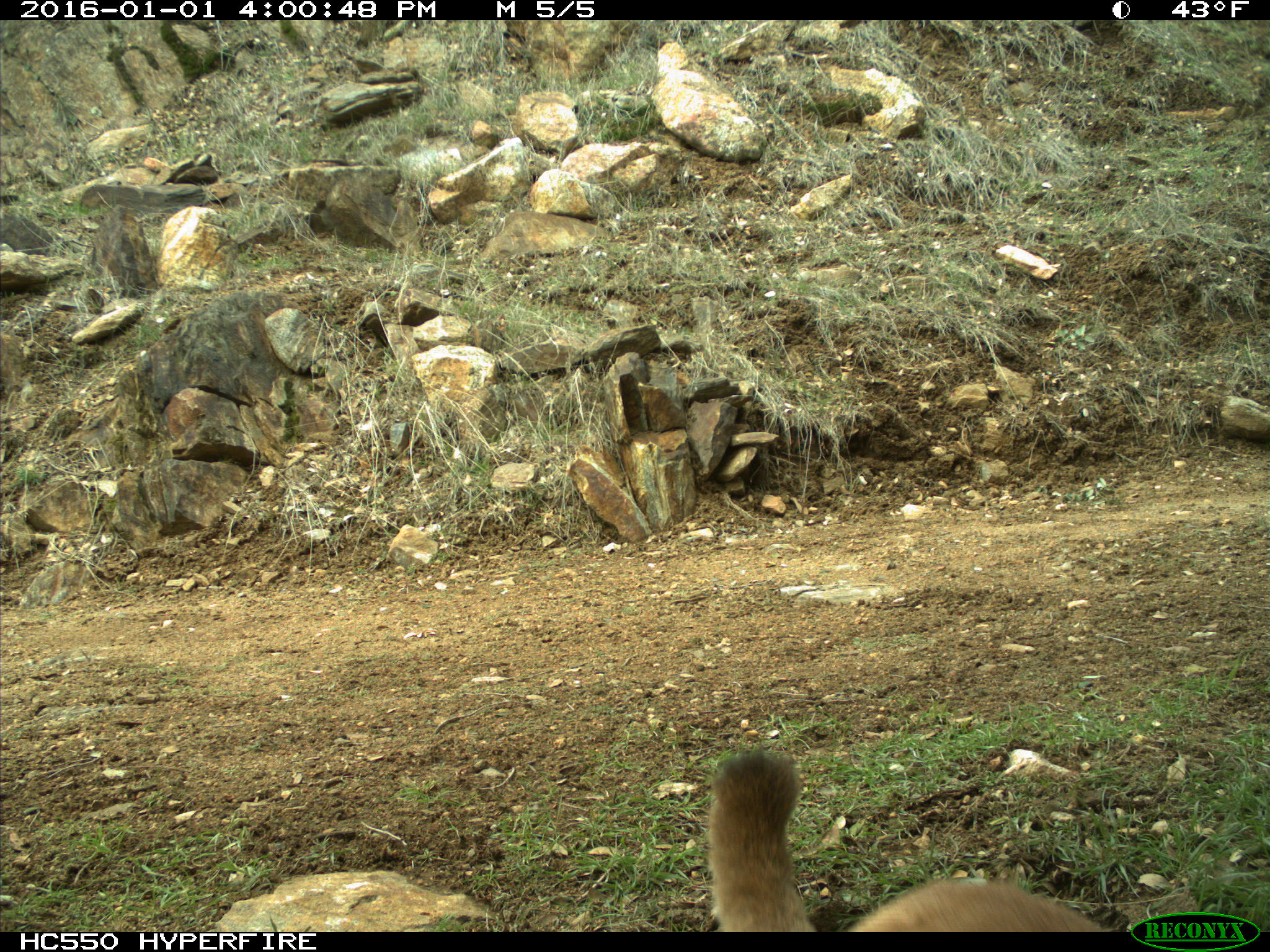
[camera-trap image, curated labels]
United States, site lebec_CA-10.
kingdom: Animalia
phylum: Chordata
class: Mammalia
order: Carnivora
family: Felidae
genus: Puma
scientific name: Puma concolor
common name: mountain lion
Puma concolor (mountain lion).